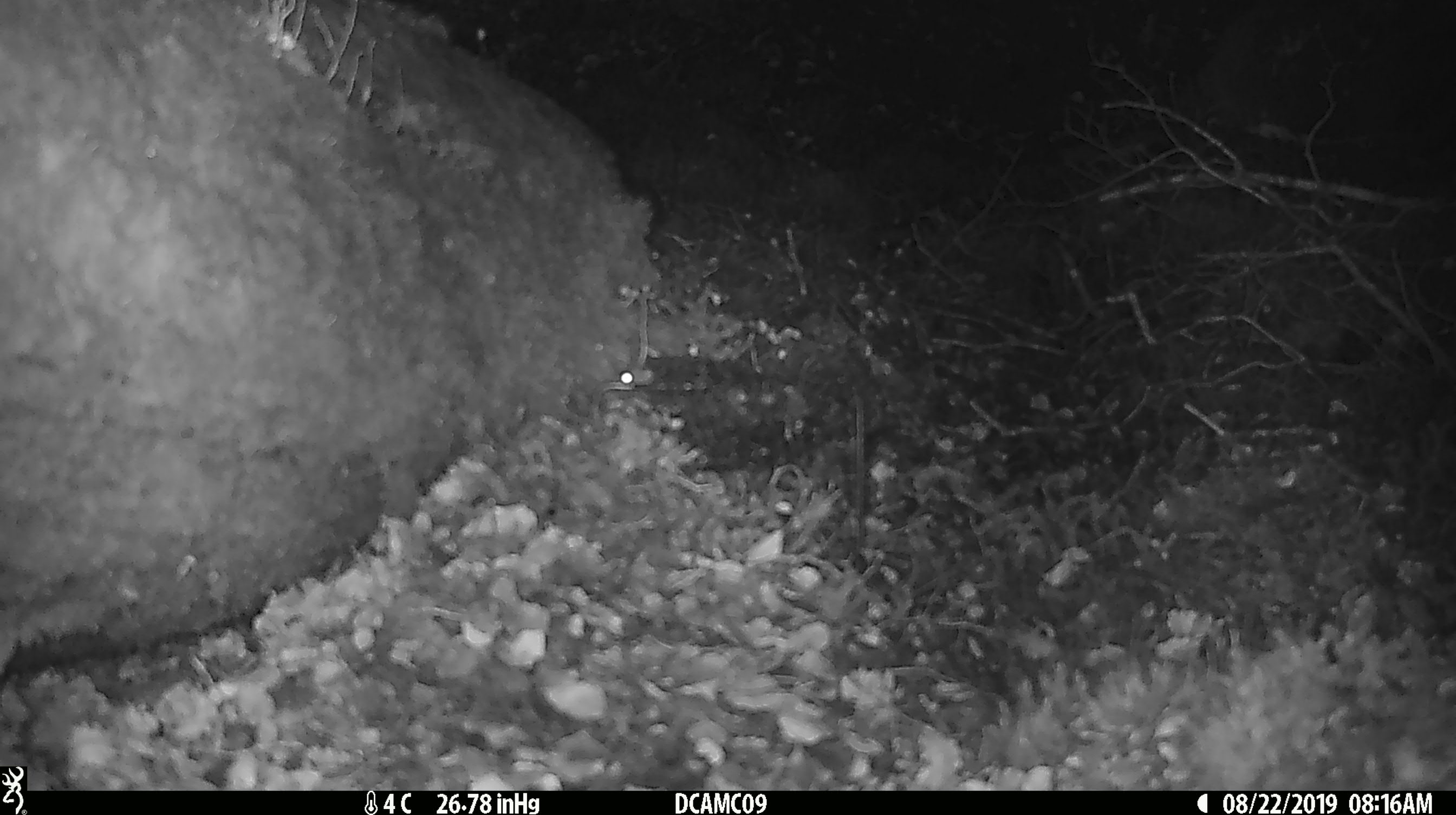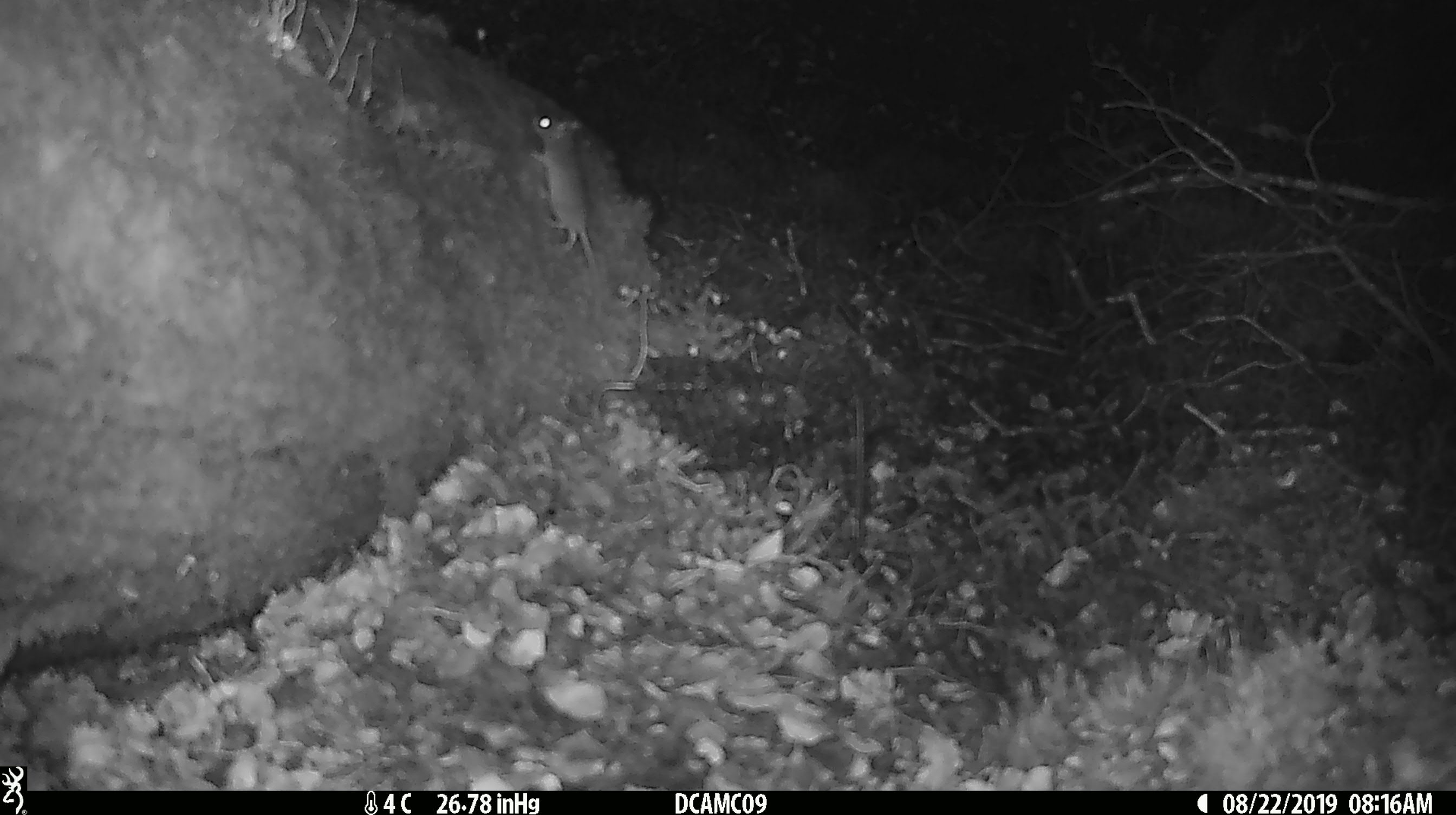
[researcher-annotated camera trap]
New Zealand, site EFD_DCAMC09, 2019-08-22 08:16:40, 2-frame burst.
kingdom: Animalia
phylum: Chordata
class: Mammalia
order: Rodentia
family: Muridae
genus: Mus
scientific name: Mus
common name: mouse